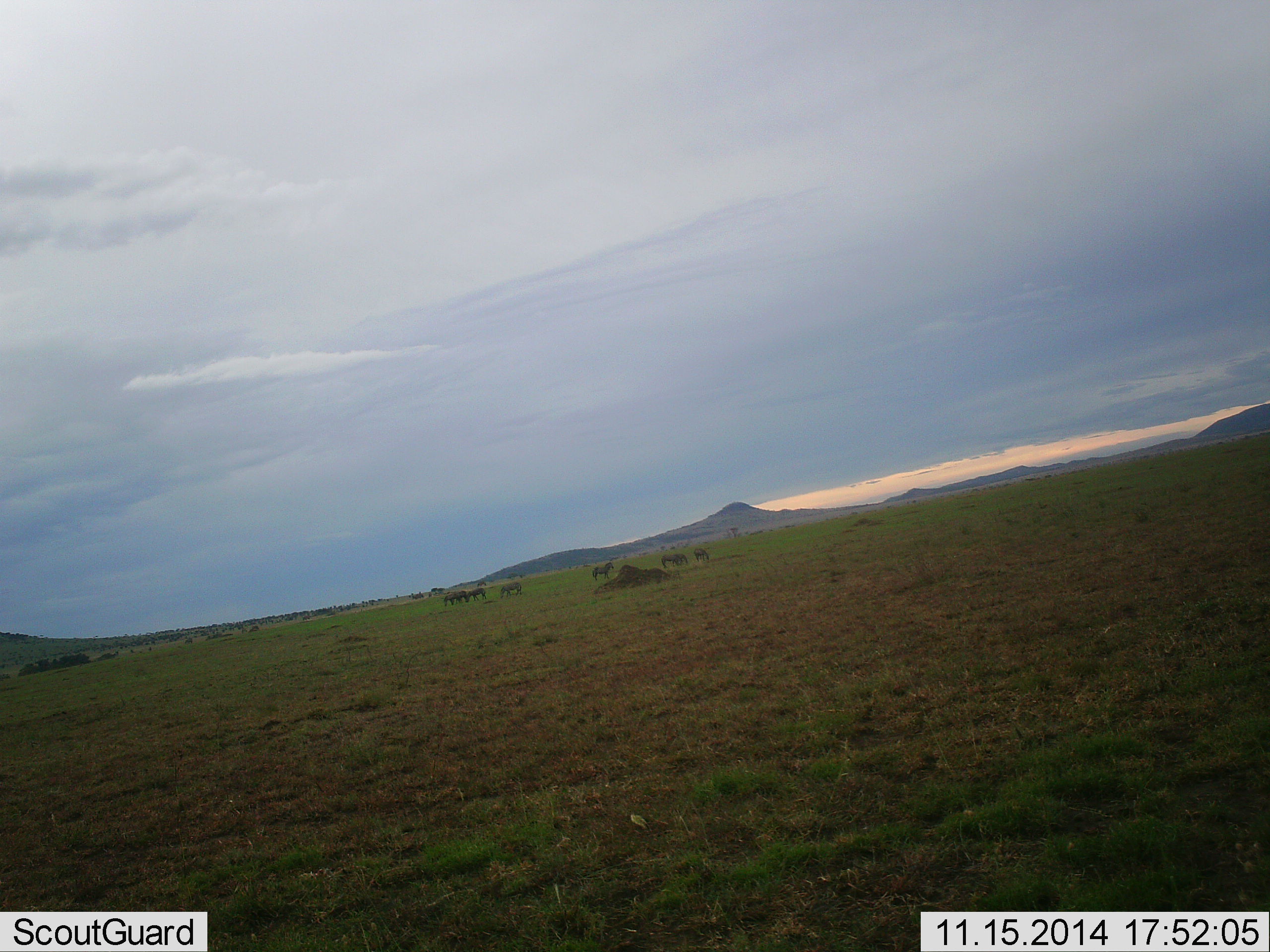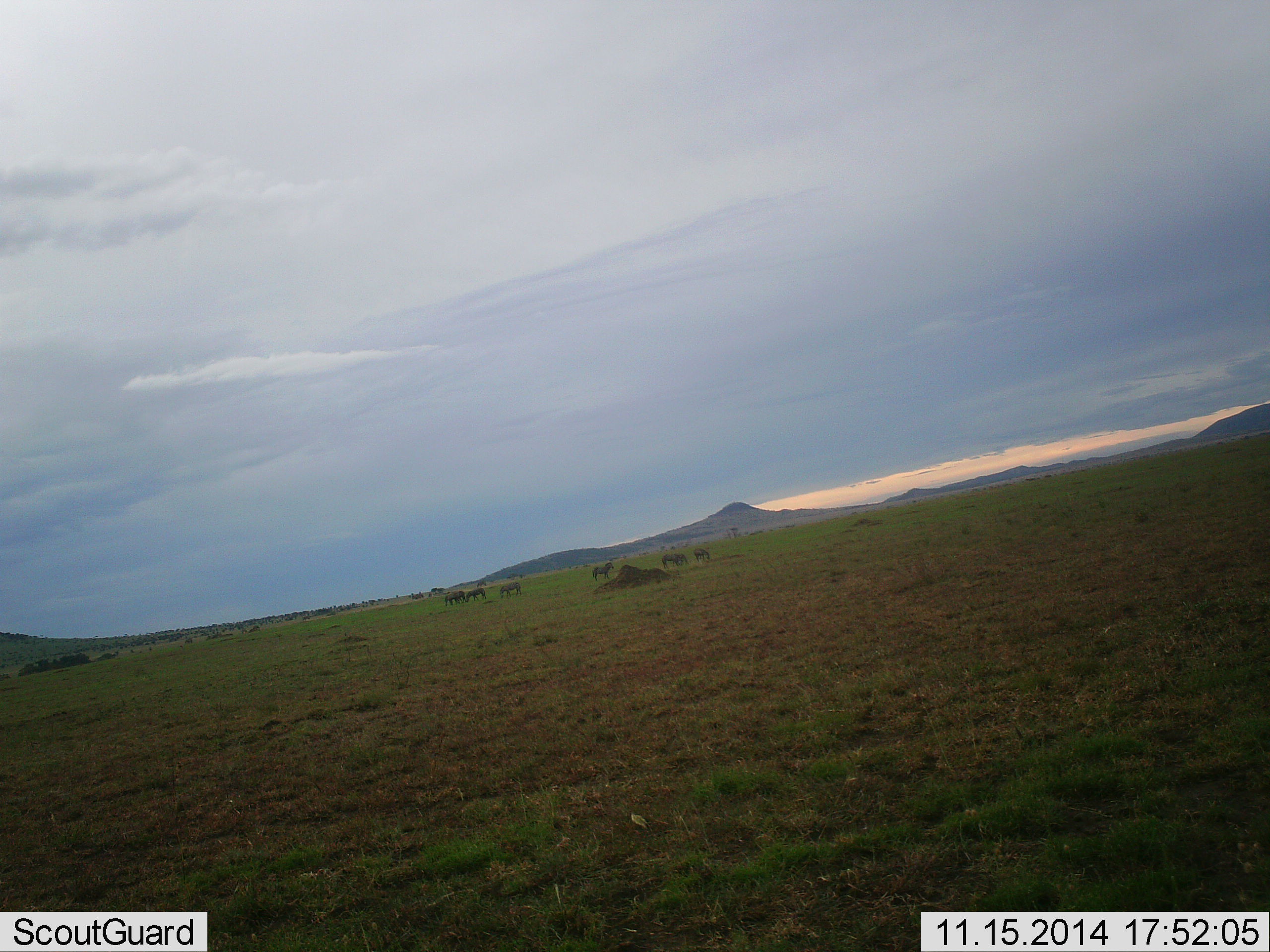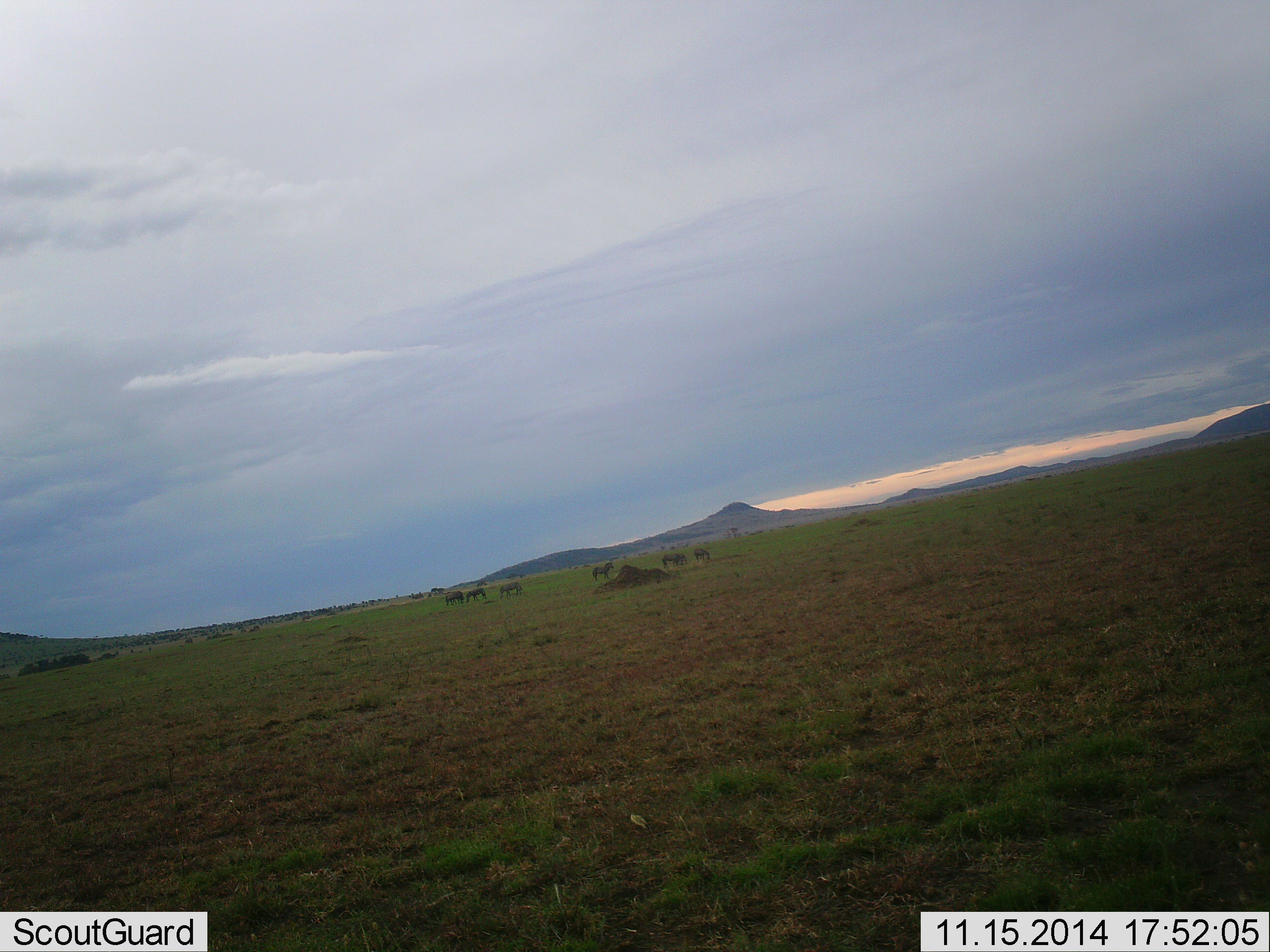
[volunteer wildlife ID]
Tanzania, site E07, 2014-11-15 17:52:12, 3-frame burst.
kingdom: Animalia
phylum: Chordata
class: Mammalia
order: Artiodactyla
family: Bovidae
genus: Connochaetes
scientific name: Connochaetes taurinus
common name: blue wildebeest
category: wildebeest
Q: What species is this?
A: Wildebeest (blue wildebeest) (Connochaetes taurinus).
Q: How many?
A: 11-50.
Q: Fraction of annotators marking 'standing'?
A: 43%.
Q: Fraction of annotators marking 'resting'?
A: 0%.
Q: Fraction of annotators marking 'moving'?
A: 29%.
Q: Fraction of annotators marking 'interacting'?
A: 14%.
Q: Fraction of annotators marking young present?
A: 0%.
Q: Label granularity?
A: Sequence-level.